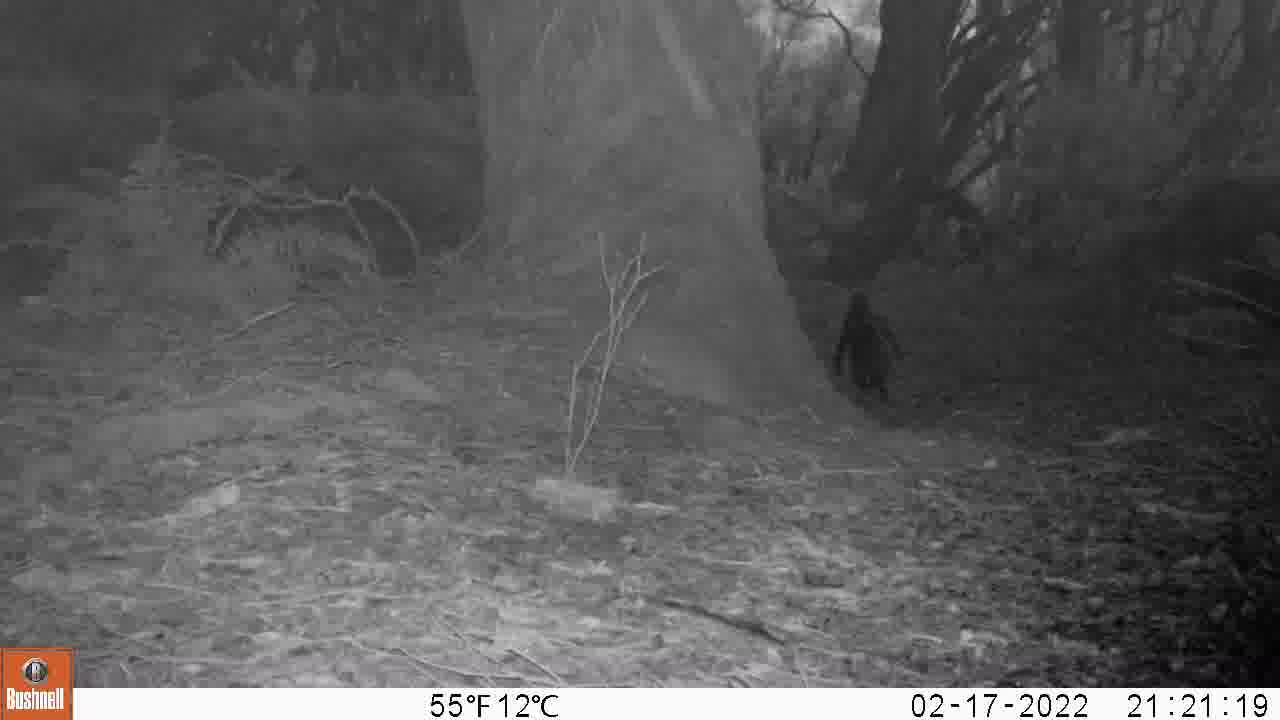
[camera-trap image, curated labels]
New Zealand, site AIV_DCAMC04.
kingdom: Animalia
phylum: Chordata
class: Aves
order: Sphenisciformes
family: Spheniscidae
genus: Megadyptes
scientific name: Megadyptes antipodes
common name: yellow-eyed penguin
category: yellow eyed penguin